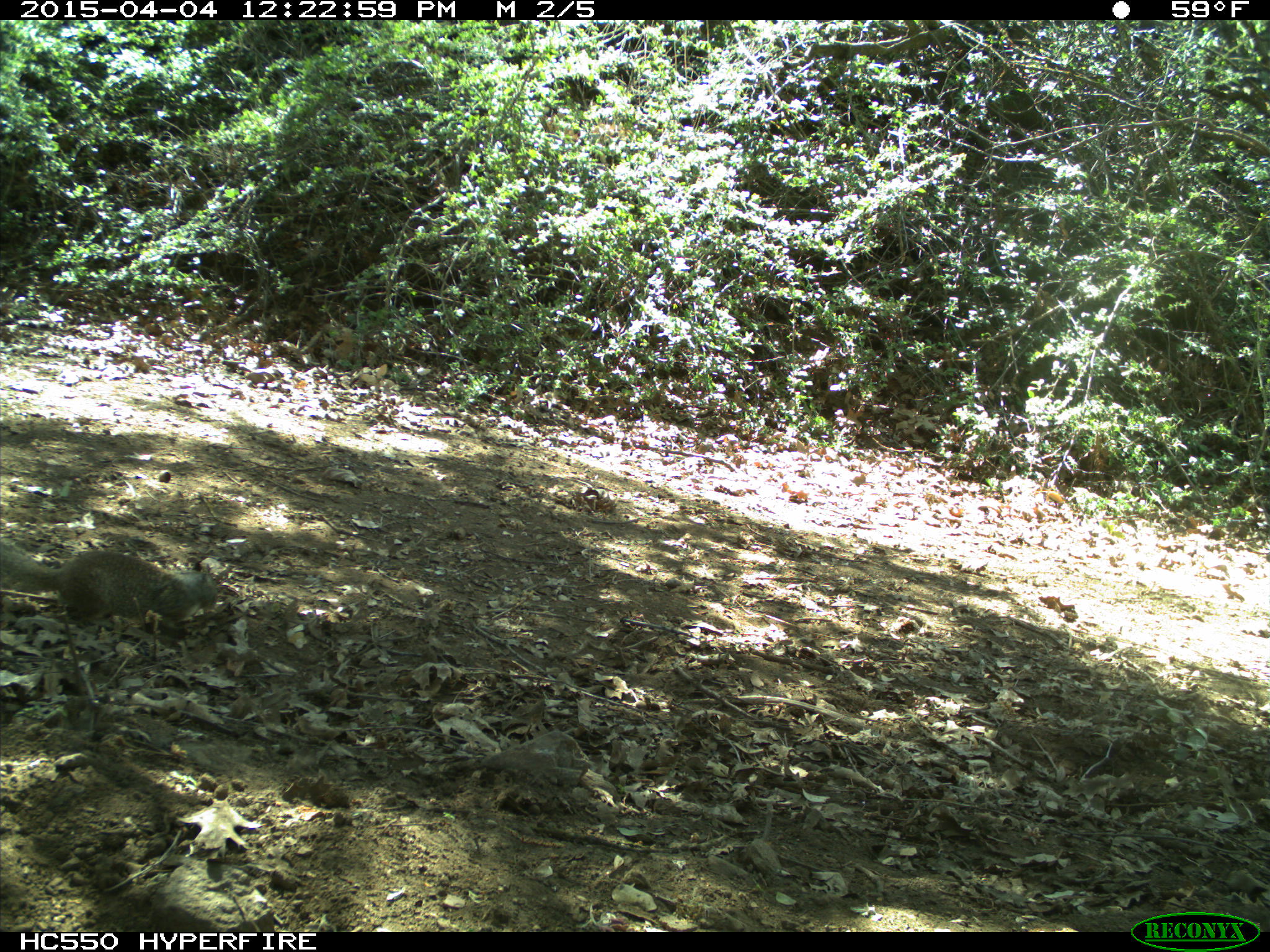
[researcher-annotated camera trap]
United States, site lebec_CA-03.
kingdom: Animalia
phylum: Chordata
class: Mammalia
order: Rodentia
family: Sciuridae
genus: Otospermophilus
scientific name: Otospermophilus beecheyi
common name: california ground squirrel